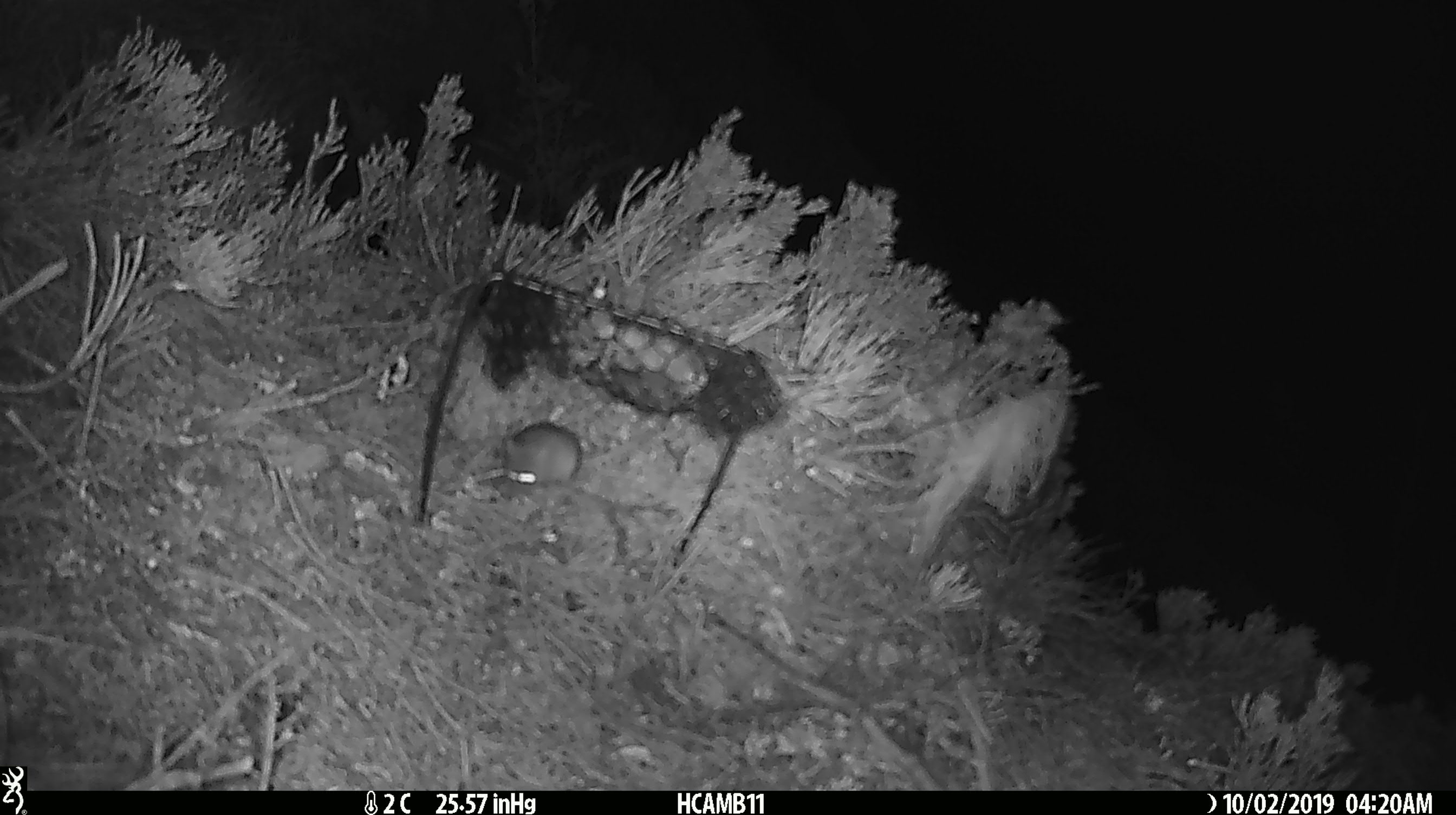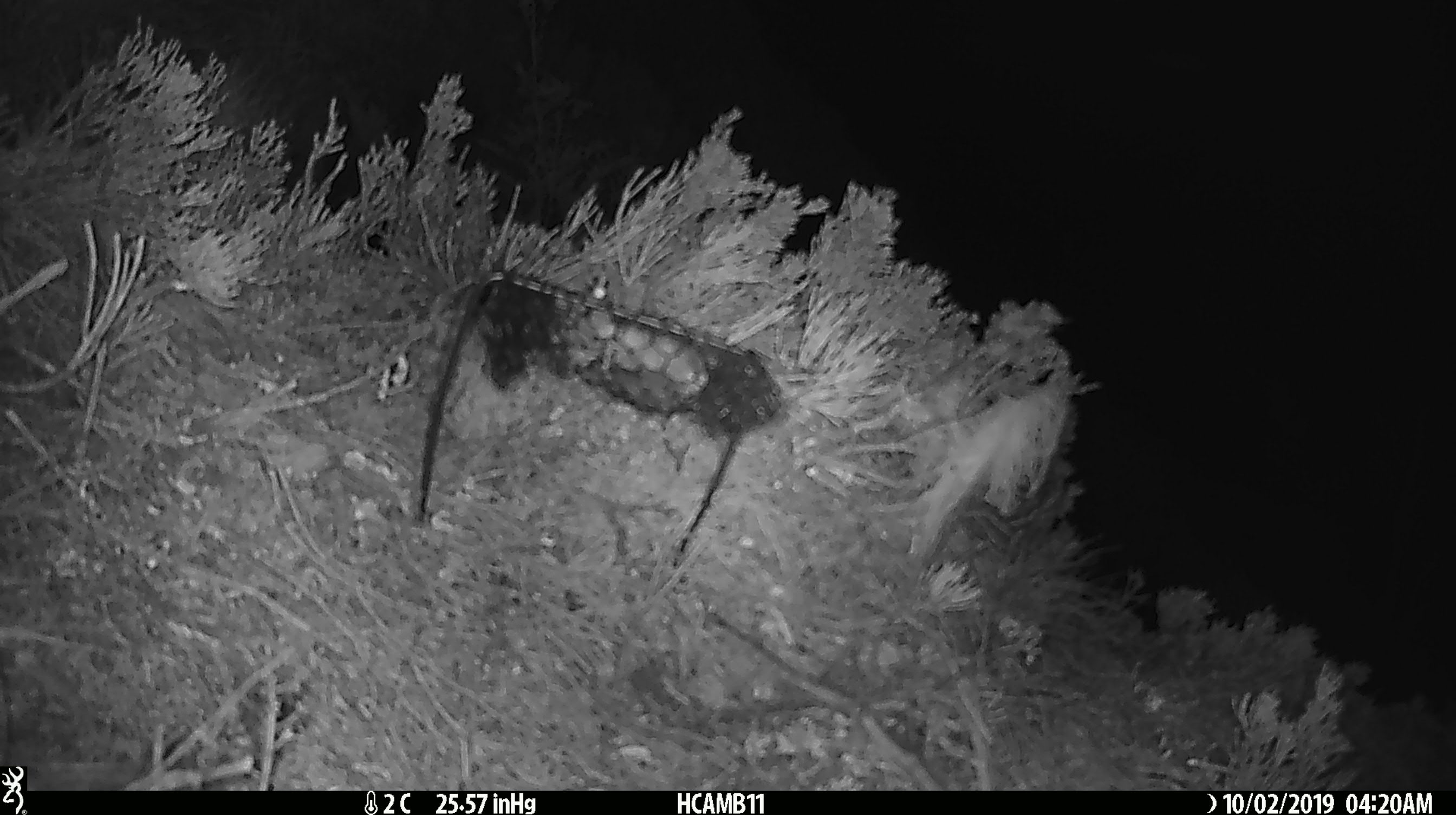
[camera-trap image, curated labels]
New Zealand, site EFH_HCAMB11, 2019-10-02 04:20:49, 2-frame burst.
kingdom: Animalia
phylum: Chordata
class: Mammalia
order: Rodentia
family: Muridae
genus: Mus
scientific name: Mus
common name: mouse